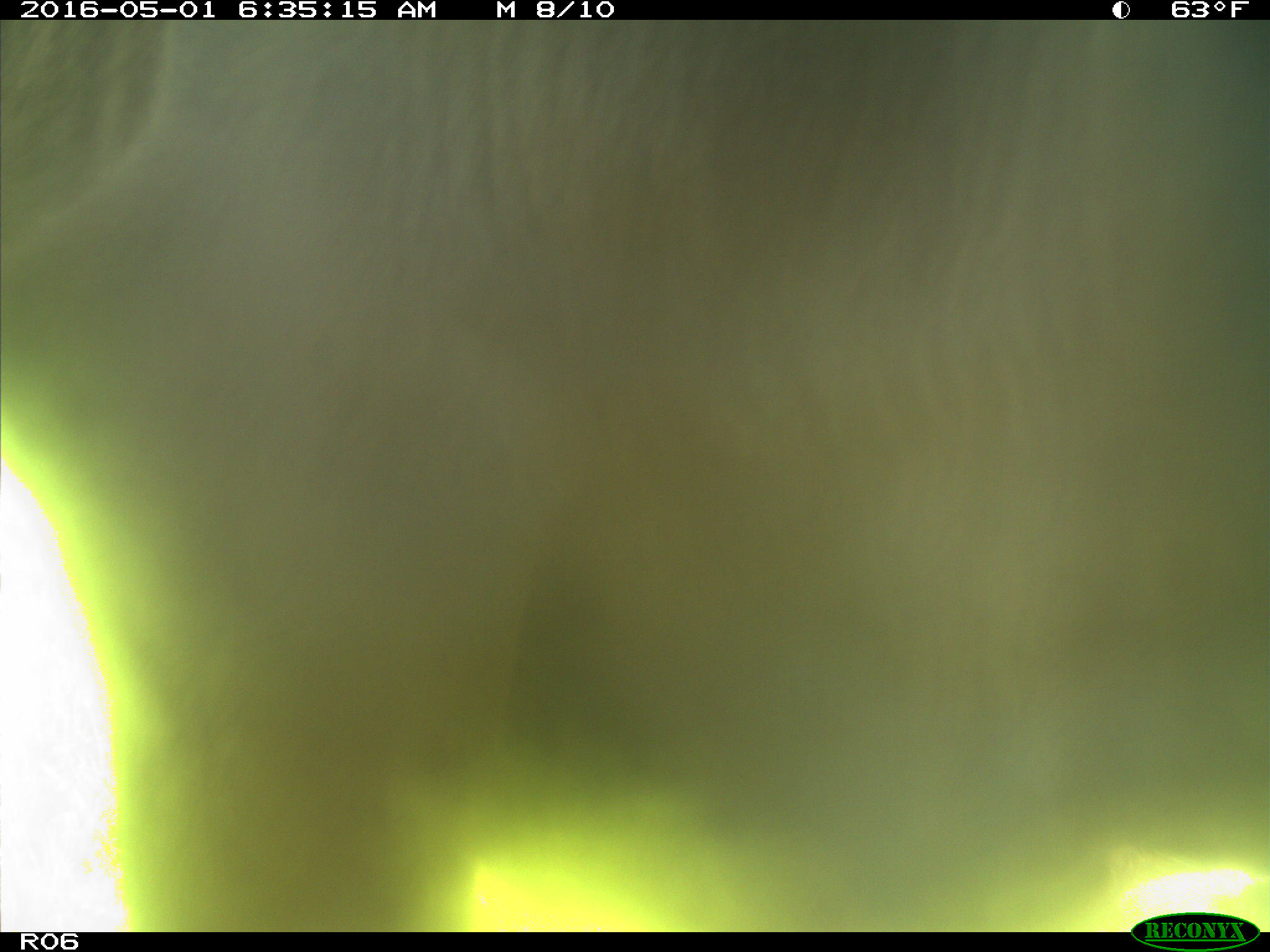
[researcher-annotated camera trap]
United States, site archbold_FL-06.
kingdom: Animalia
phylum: Chordata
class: Mammalia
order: Artiodactyla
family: Bovidae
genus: Bos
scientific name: Bos taurus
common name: domestic cow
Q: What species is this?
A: Bos taurus (domestic cow).